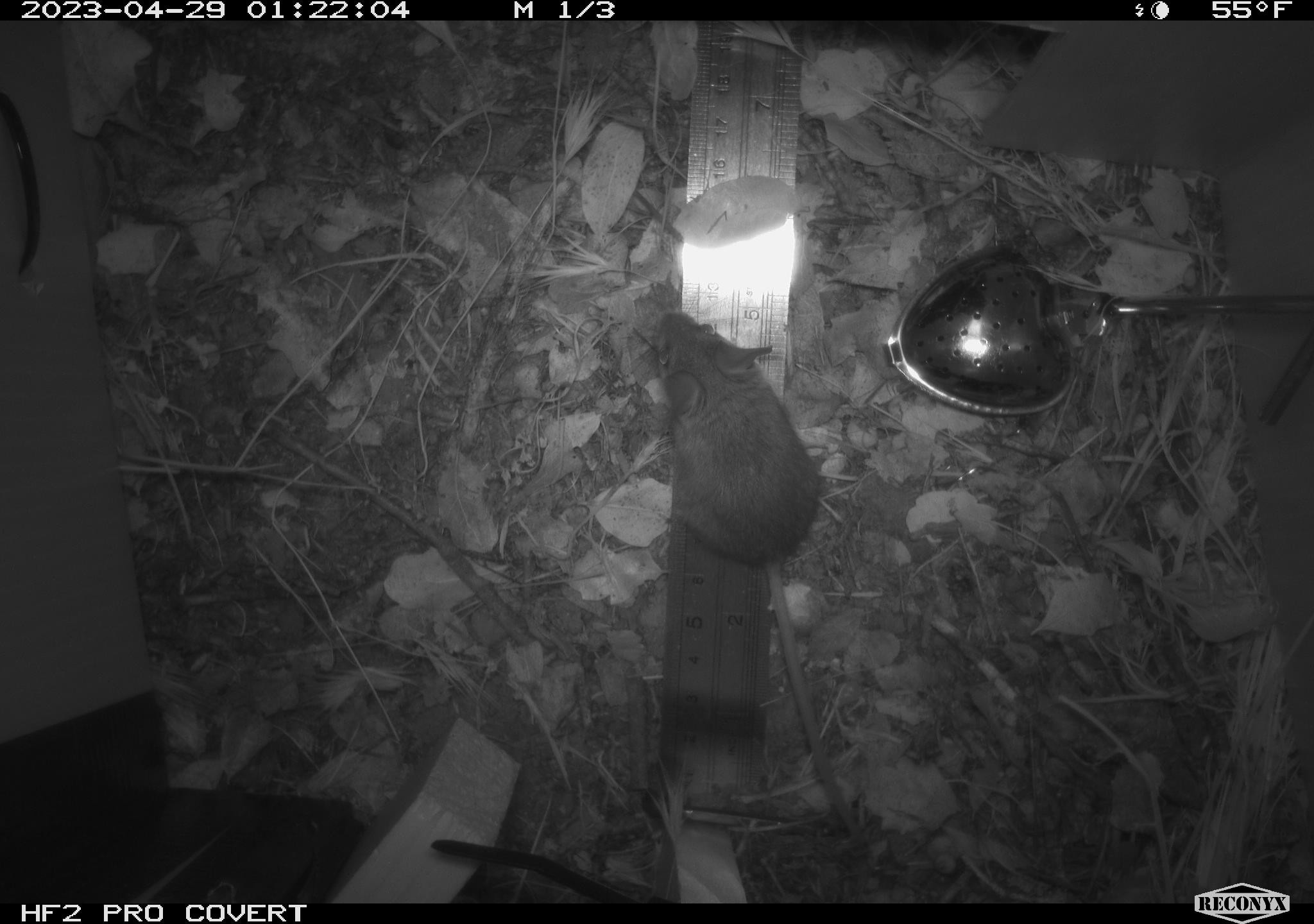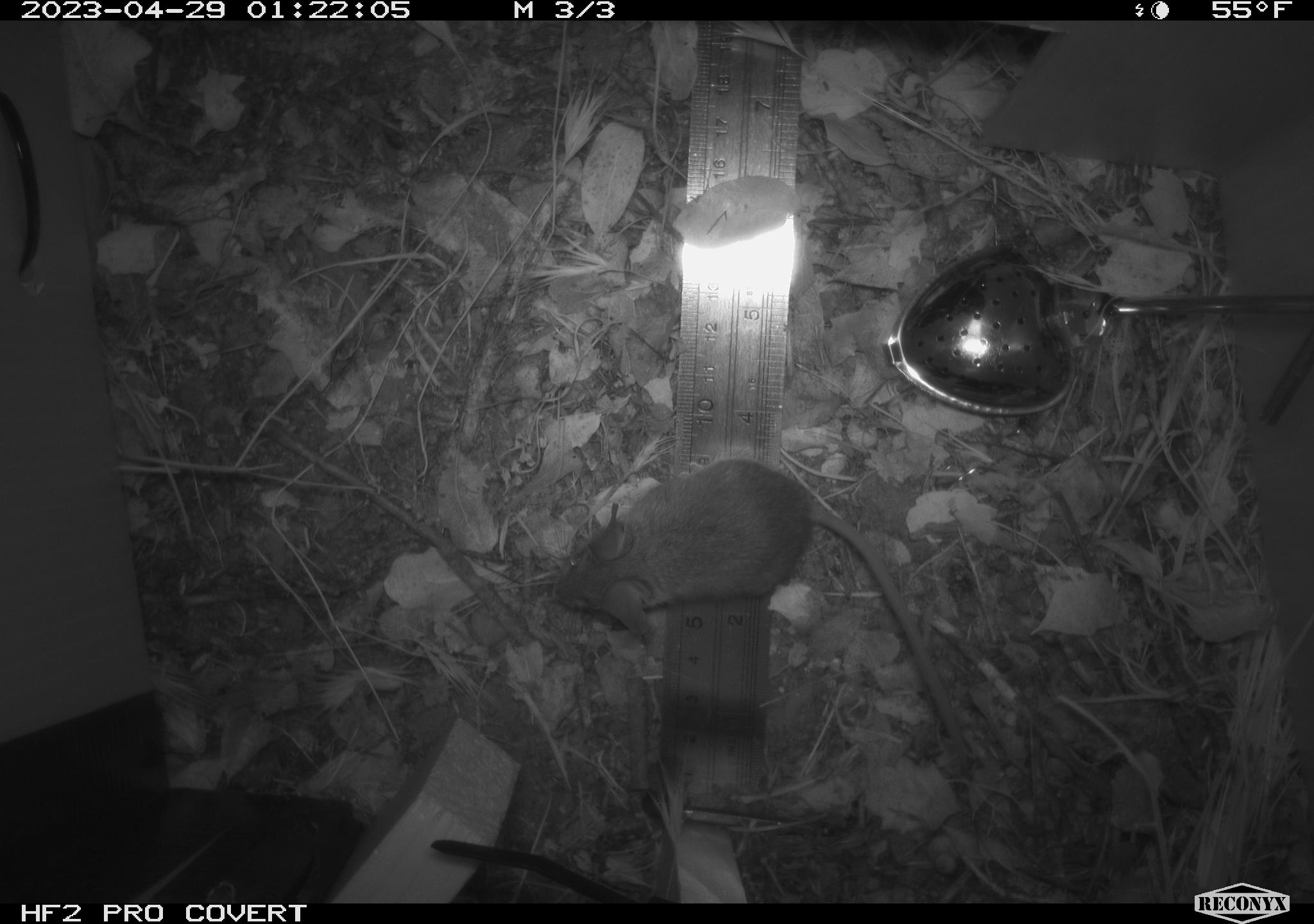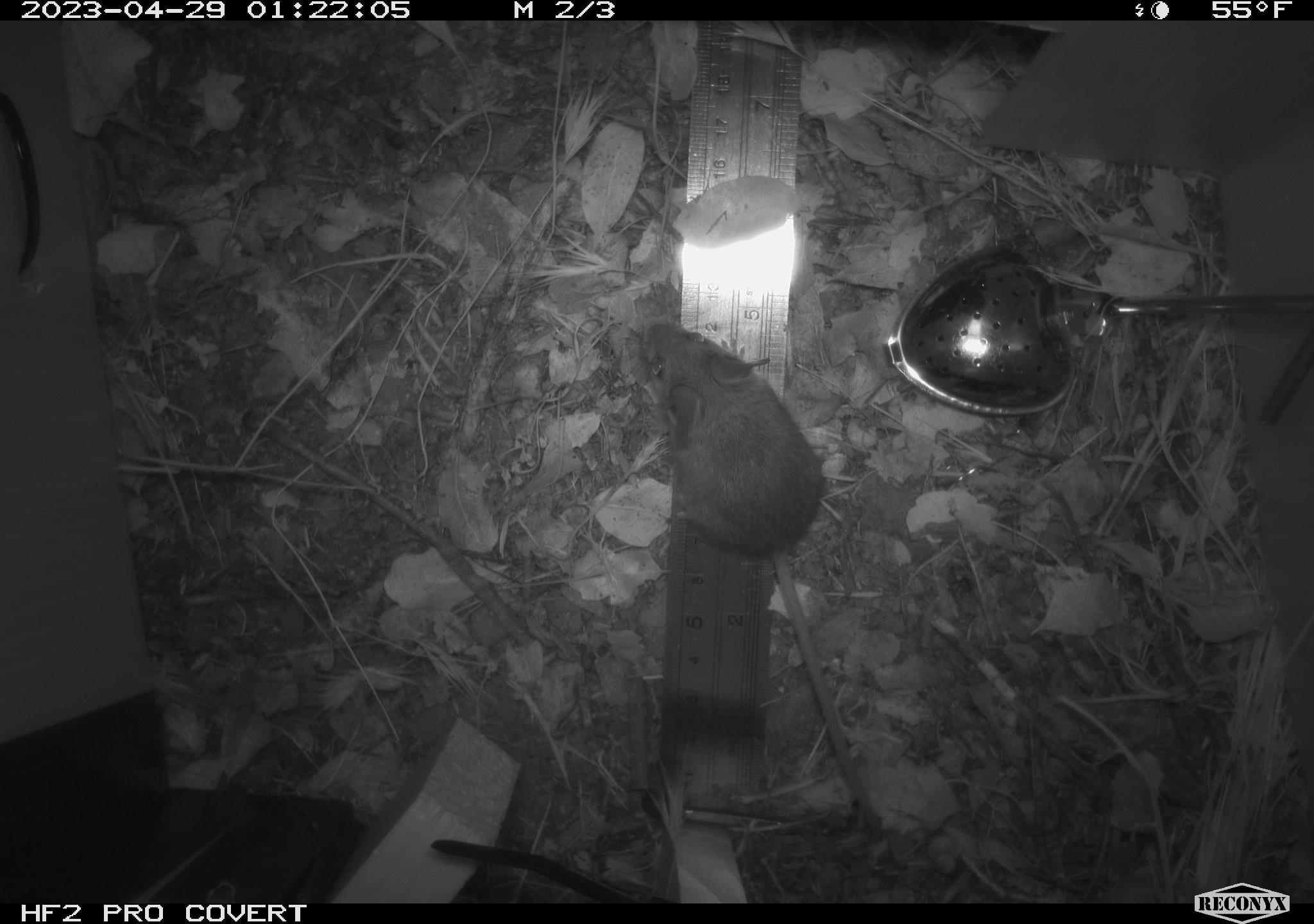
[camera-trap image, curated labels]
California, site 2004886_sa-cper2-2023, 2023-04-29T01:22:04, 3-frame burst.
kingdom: Animalia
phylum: Chordata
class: Mammalia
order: Rodentia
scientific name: Rodentia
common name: mouse species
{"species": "mouse species (Rodentia)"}